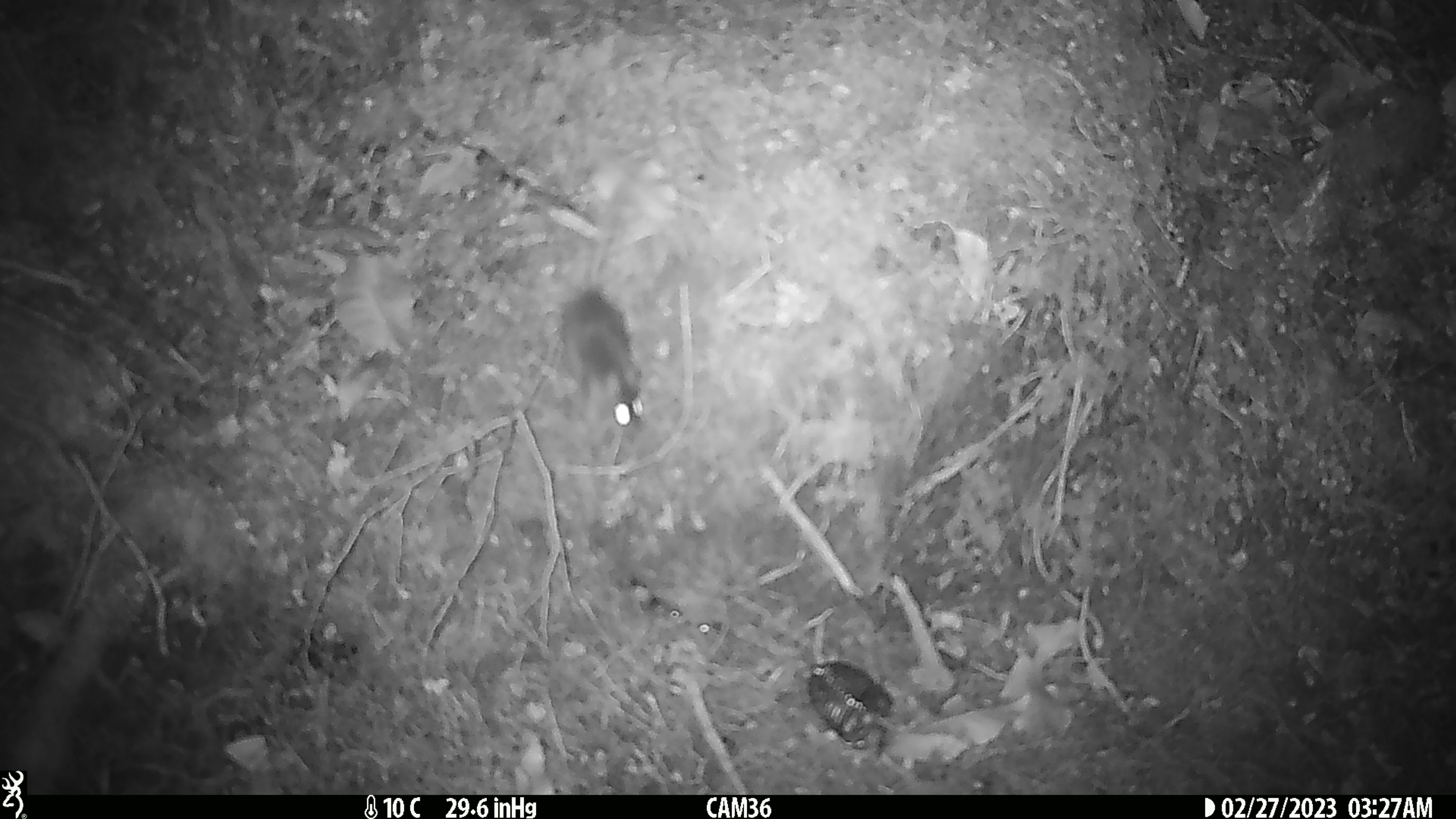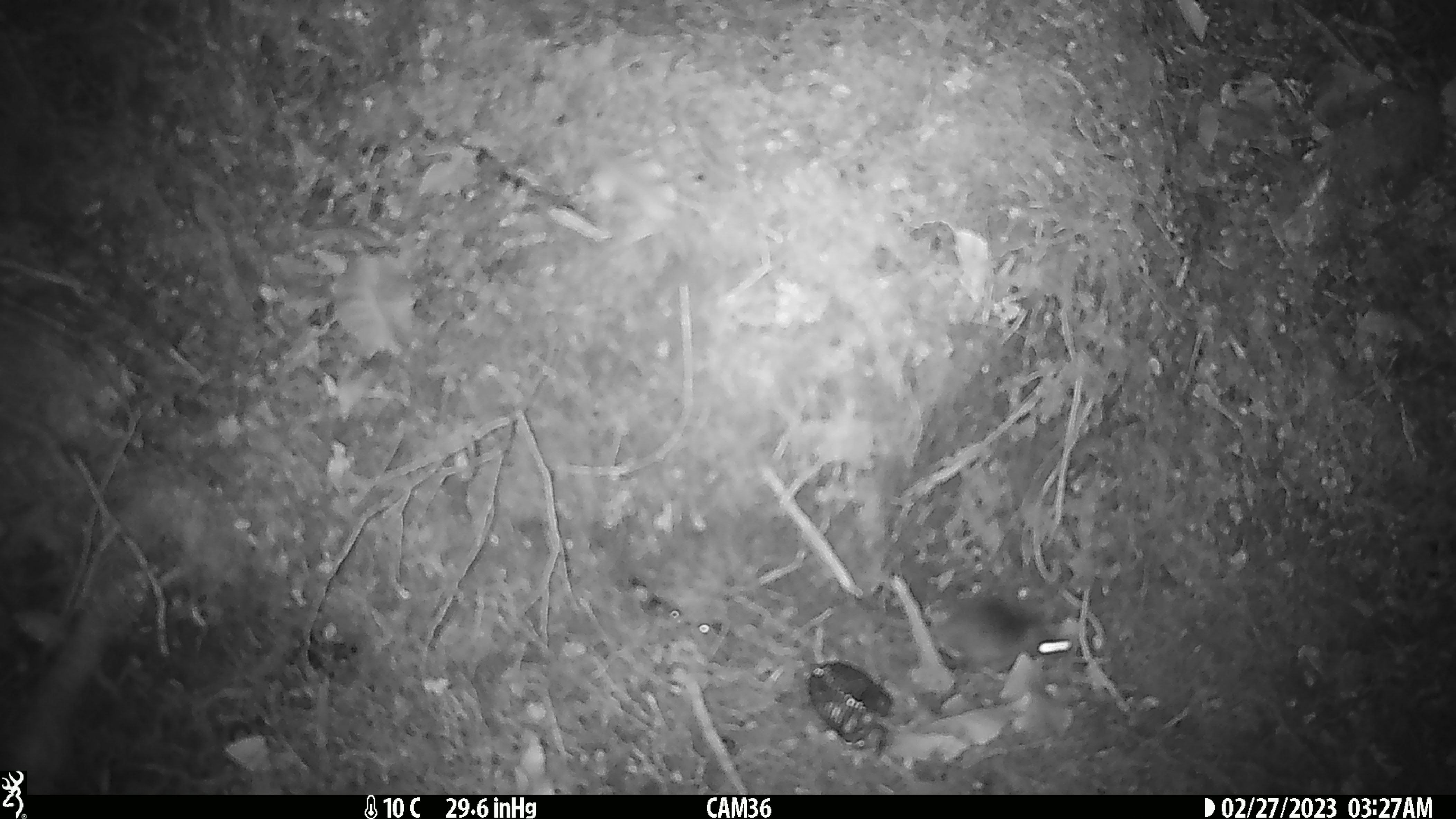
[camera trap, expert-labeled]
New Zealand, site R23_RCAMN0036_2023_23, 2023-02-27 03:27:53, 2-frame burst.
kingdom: Animalia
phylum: Chordata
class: Mammalia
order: Rodentia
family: Muridae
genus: Mus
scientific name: Mus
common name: mouse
Mouse (Mus).